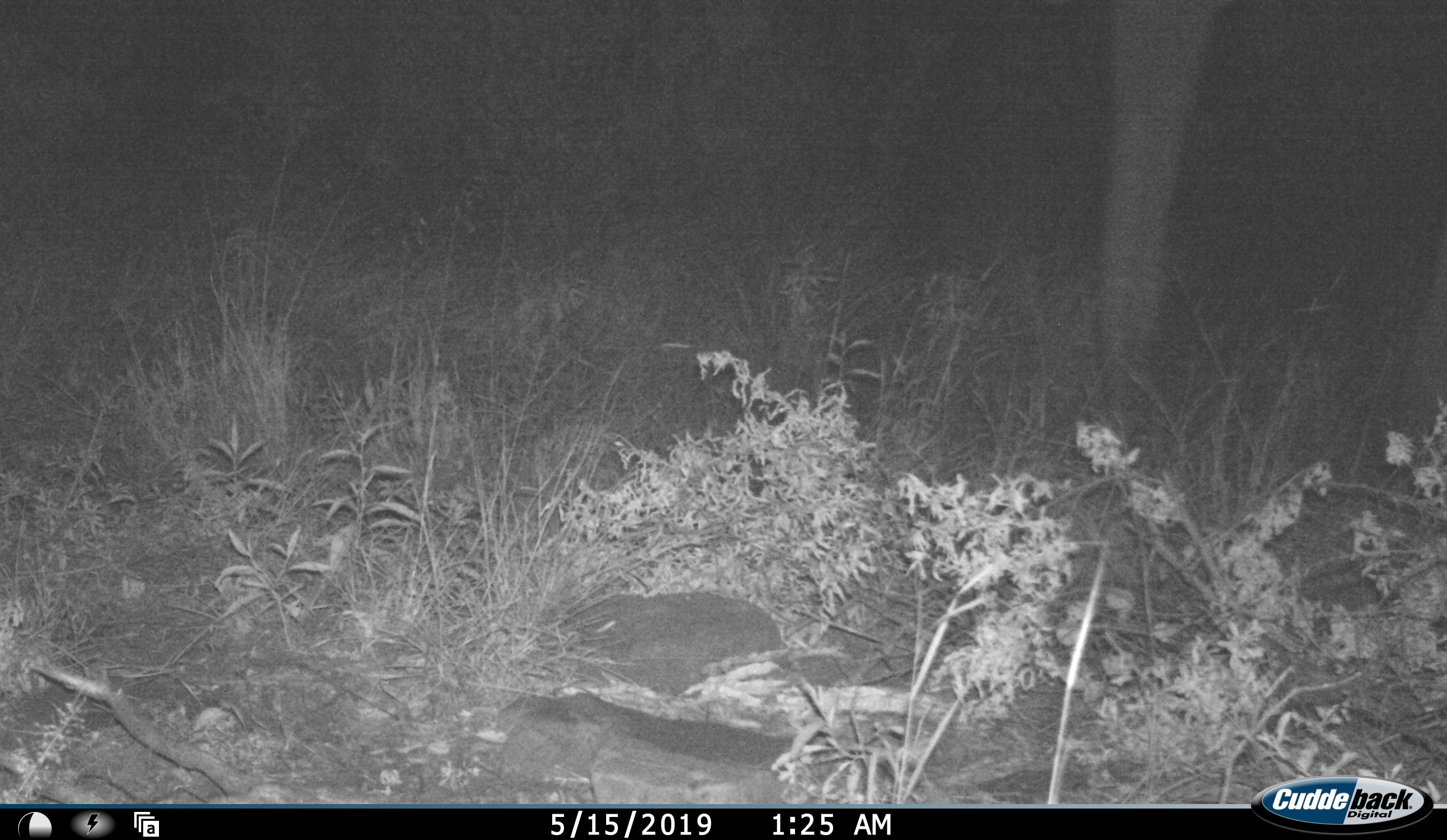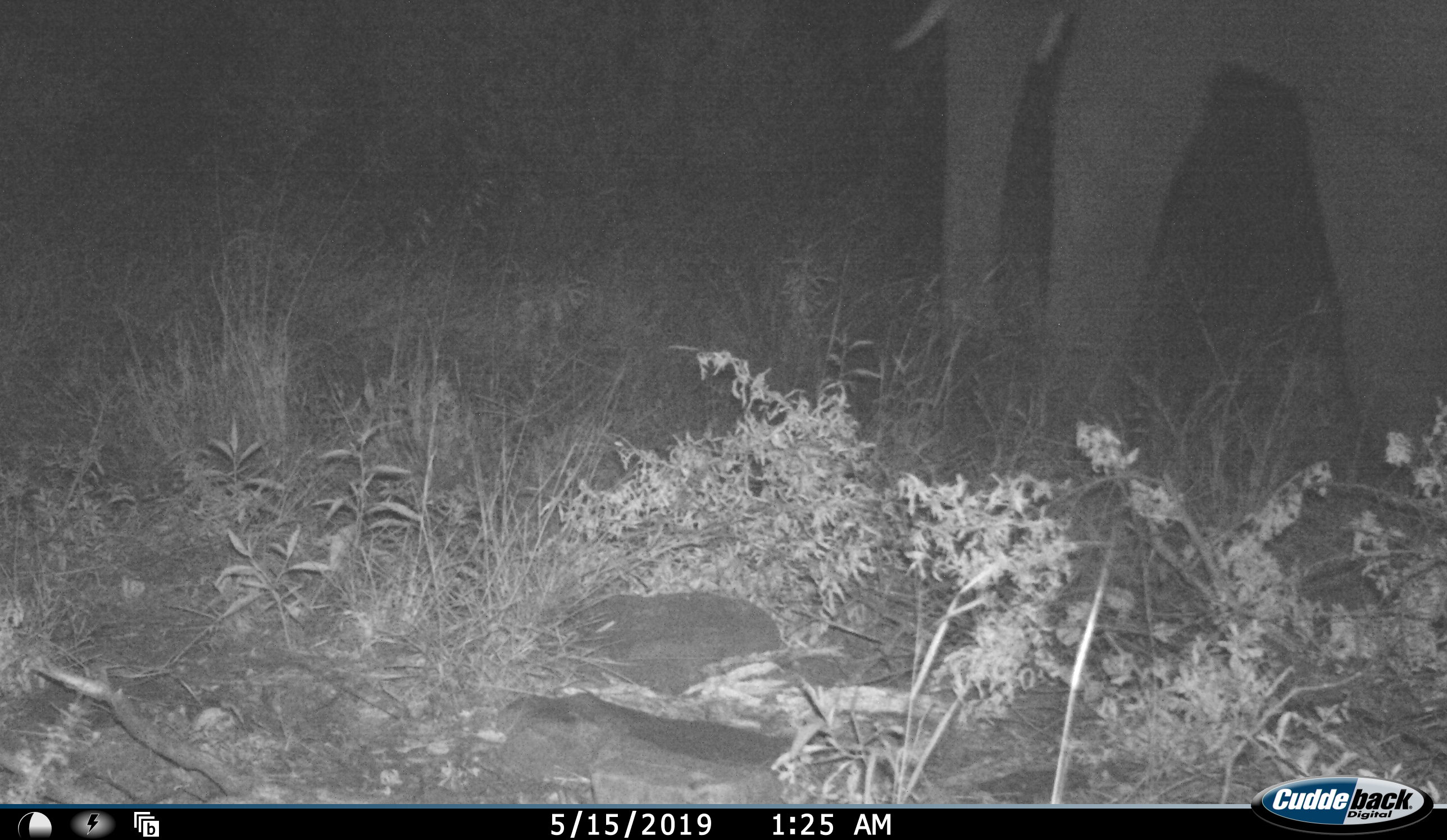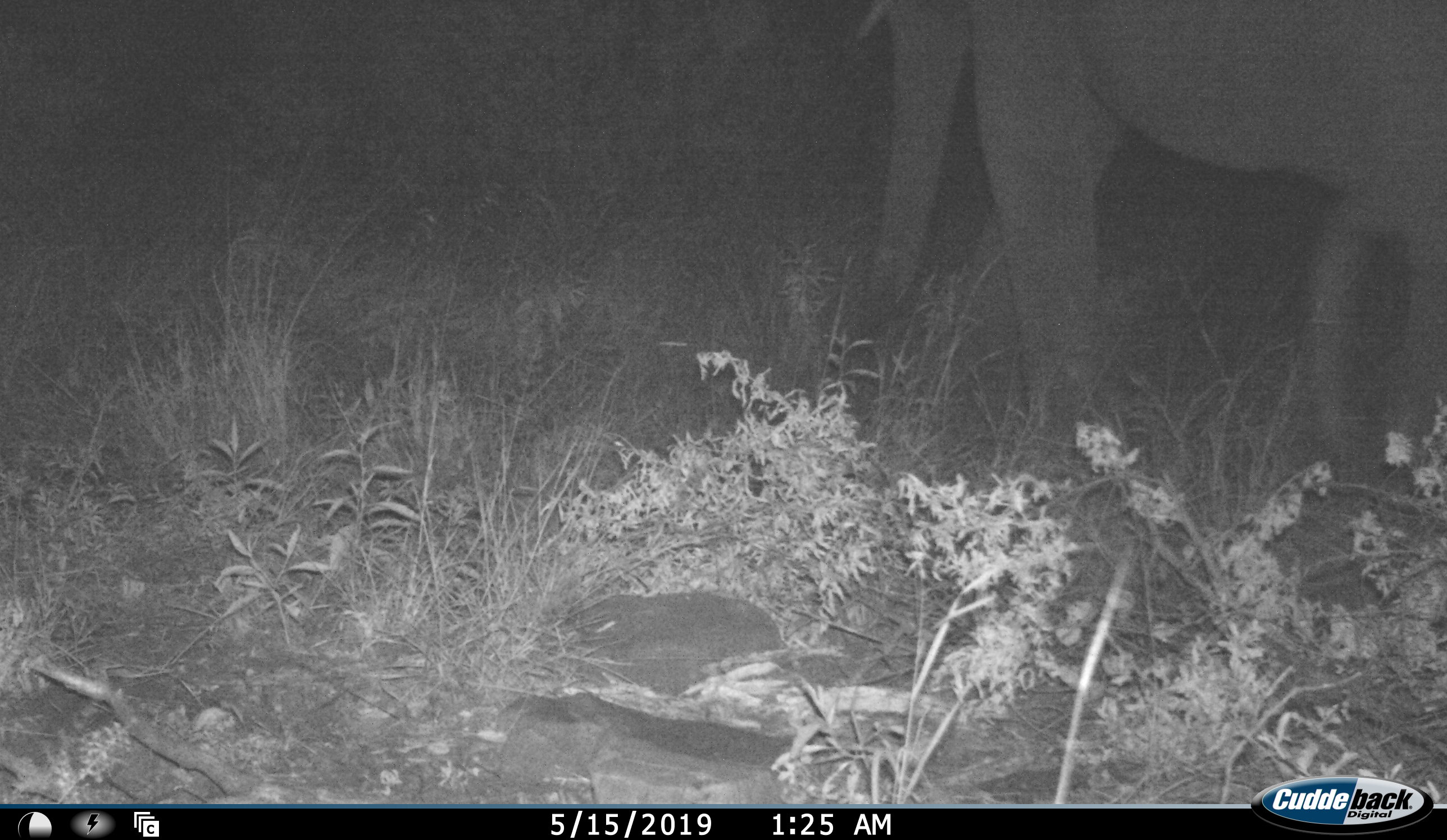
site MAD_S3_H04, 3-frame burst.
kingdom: Animalia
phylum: Chordata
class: Mammalia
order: Proboscidea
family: Elephantidae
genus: Loxodonta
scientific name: Loxodonta africana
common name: african bush elephant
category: elephant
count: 1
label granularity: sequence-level